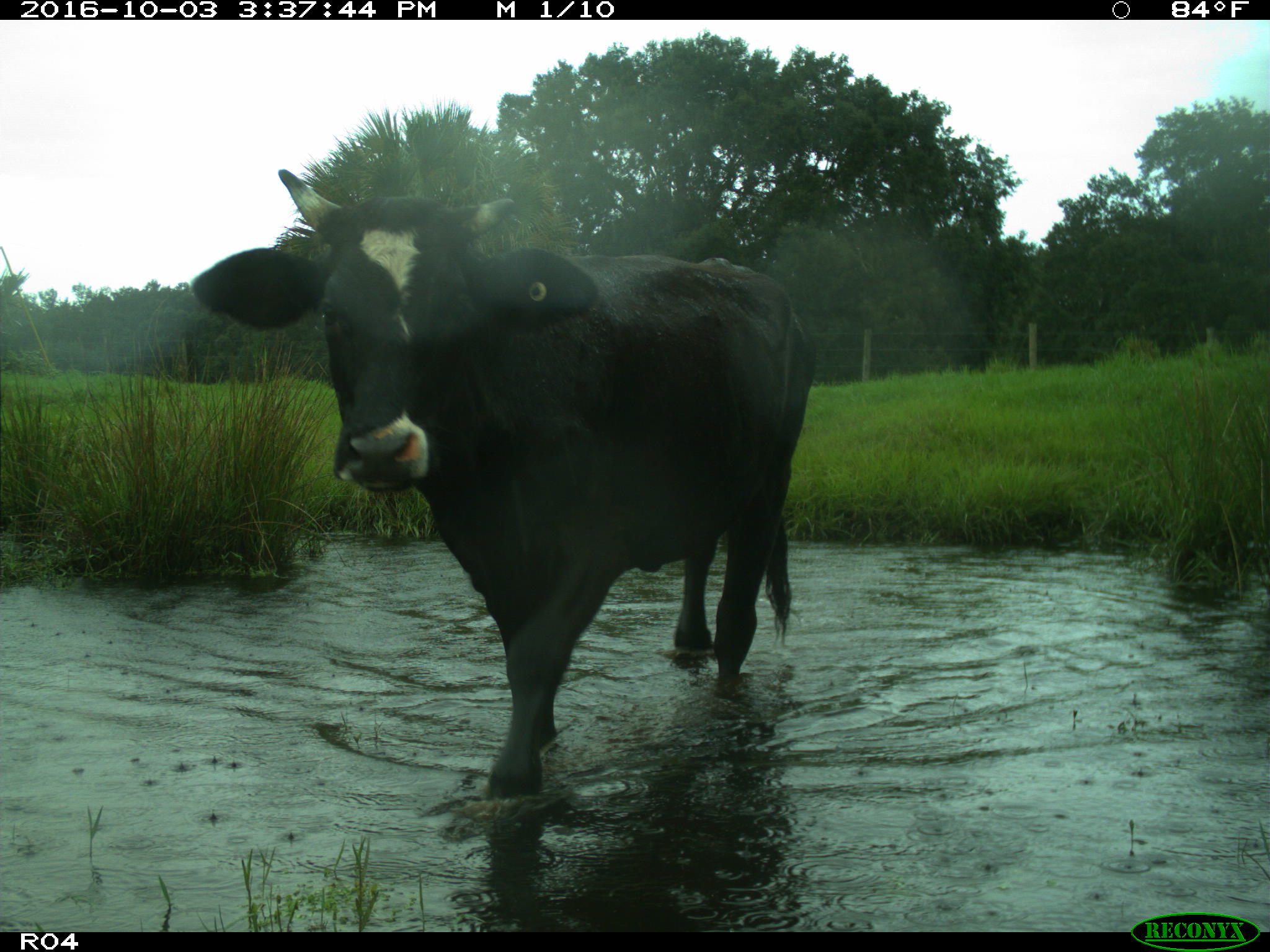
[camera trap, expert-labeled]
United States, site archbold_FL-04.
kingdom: Animalia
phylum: Chordata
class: Mammalia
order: Artiodactyla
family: Bovidae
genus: Bos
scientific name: Bos taurus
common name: domestic cow